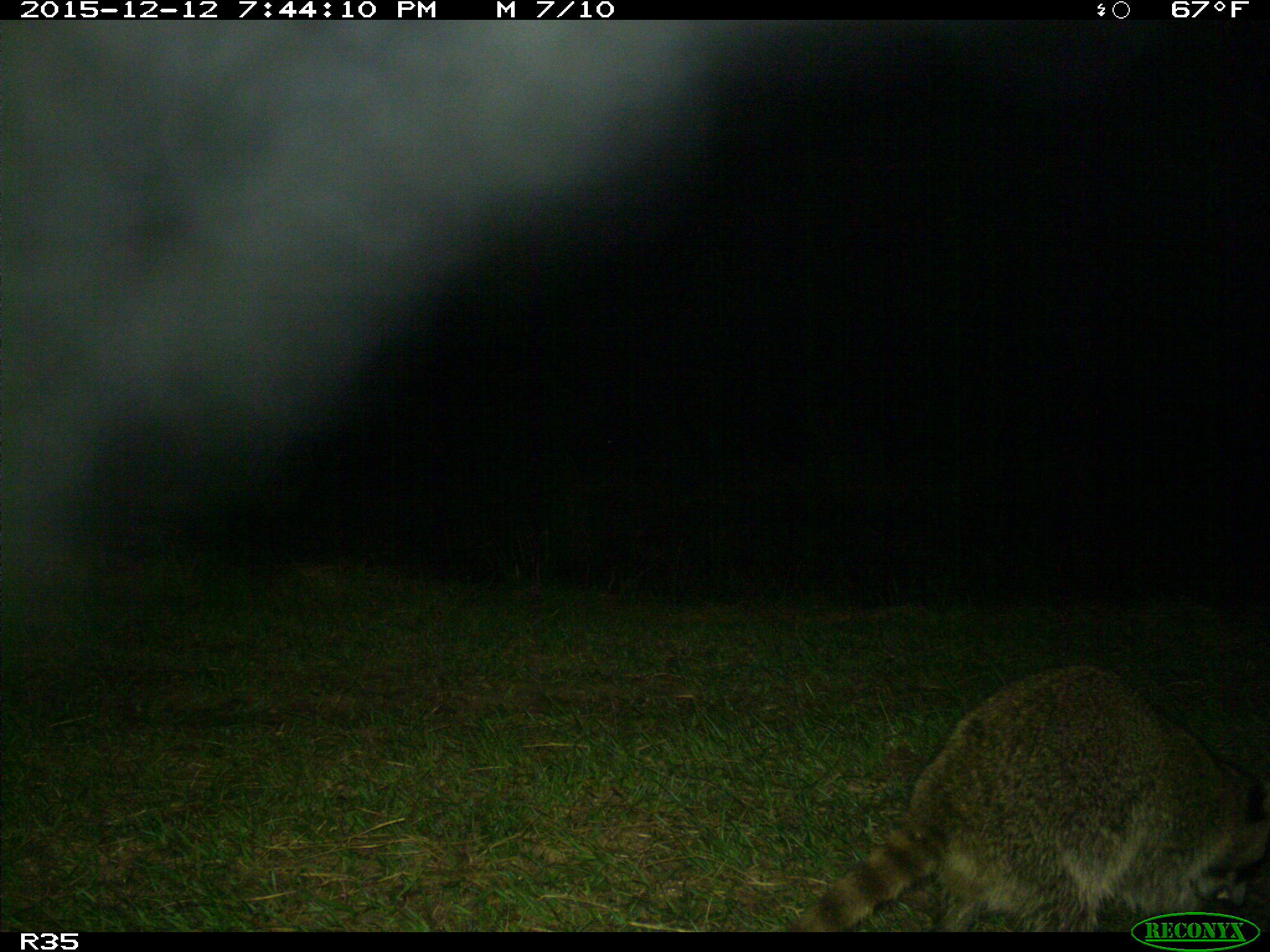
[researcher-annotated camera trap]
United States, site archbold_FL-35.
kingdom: Animalia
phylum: Chordata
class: Mammalia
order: Carnivora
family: Procyonidae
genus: Procyon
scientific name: Procyon lotor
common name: common raccoon